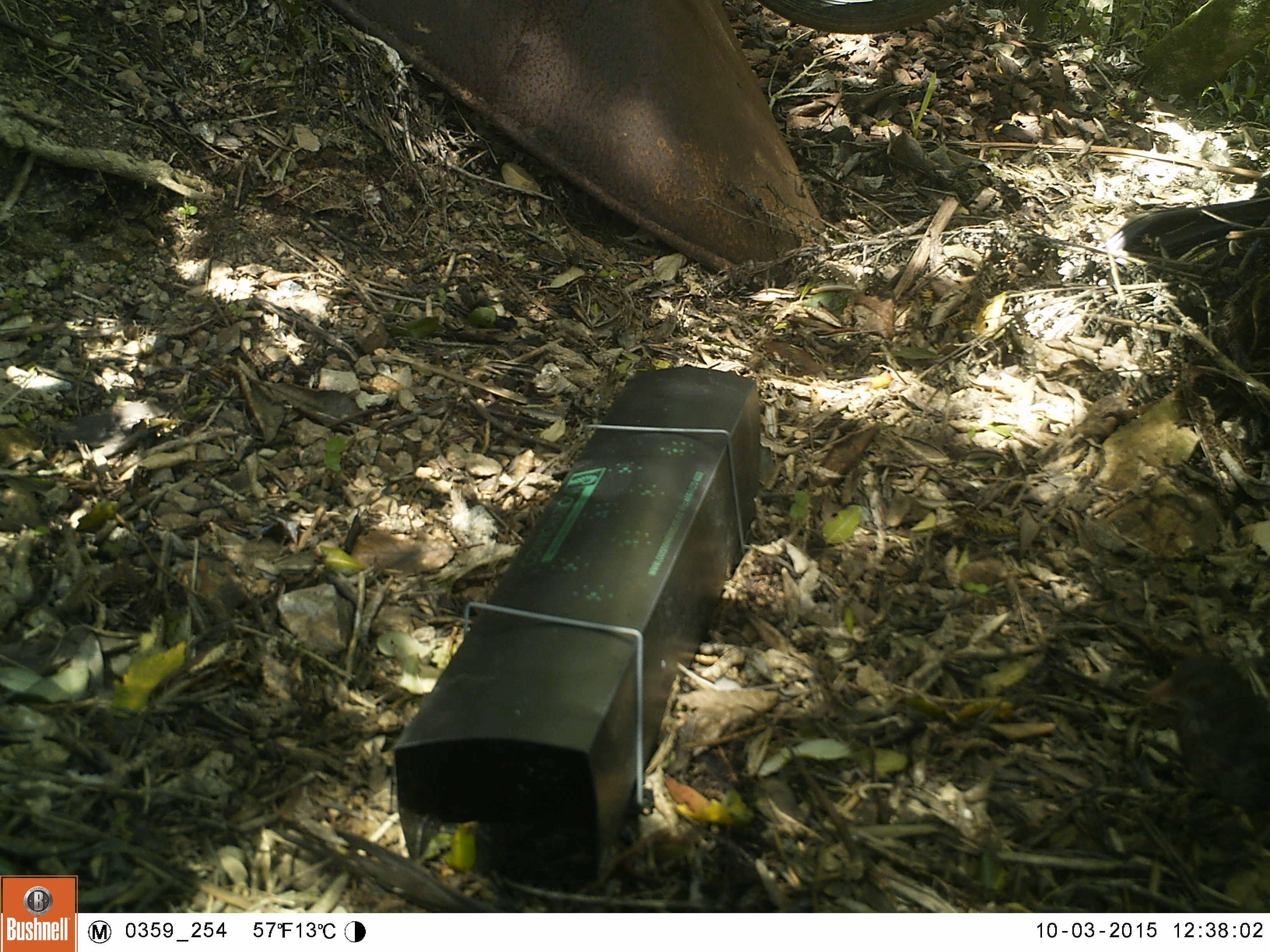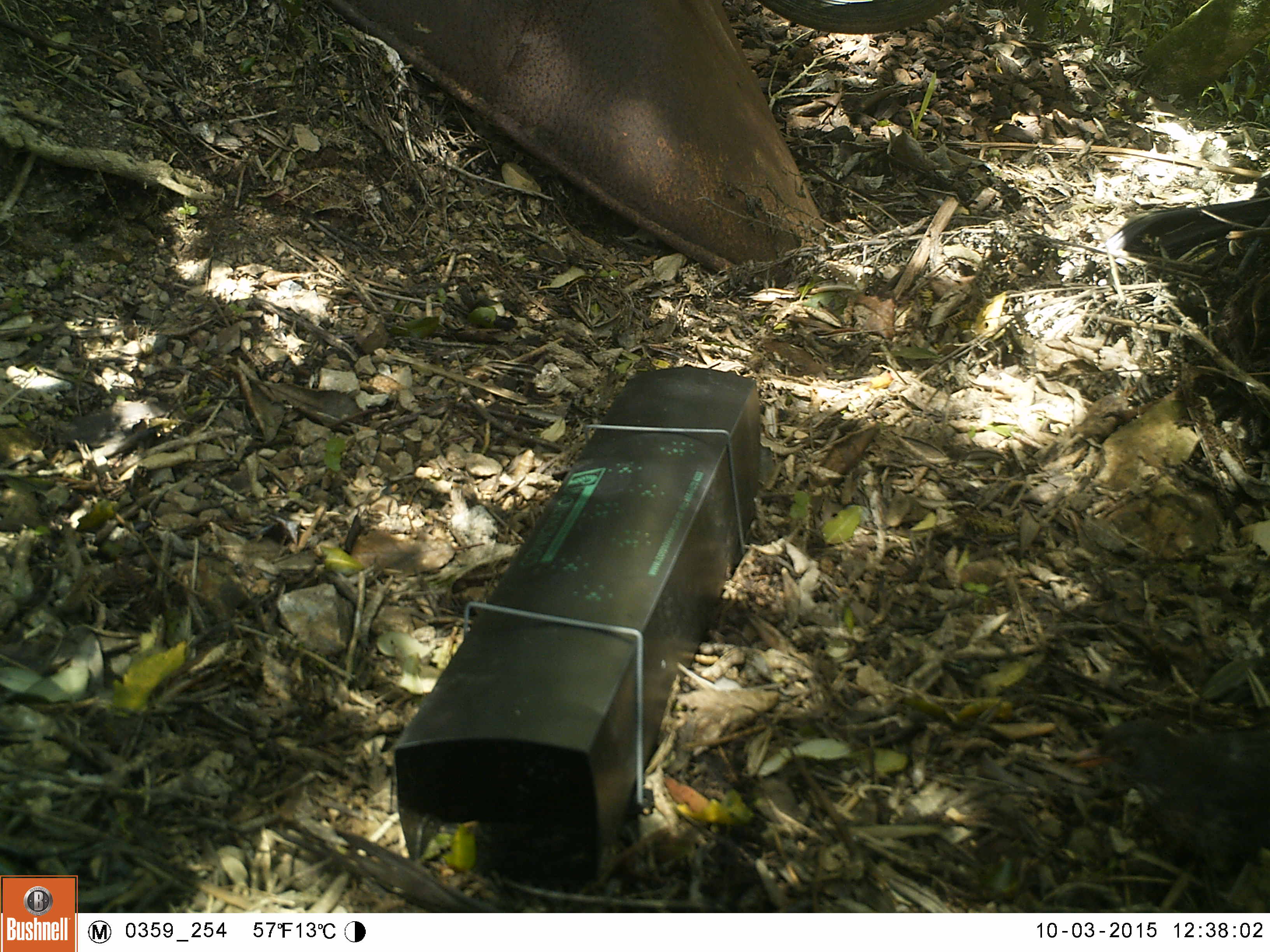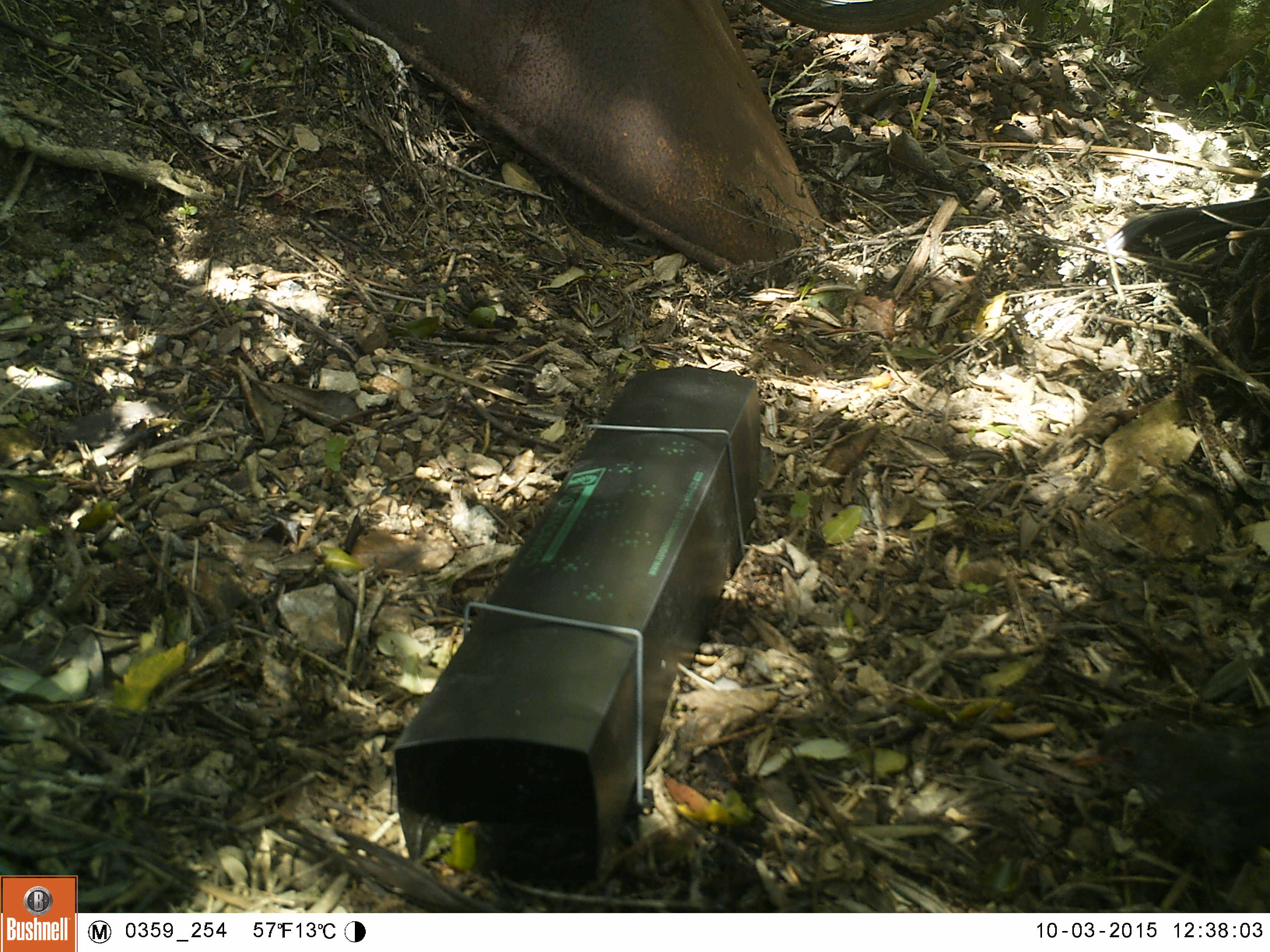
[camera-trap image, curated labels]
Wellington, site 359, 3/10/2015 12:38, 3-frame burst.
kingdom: Animalia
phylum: Chordata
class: Aves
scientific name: Aves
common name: bird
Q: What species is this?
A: Bird (Aves).